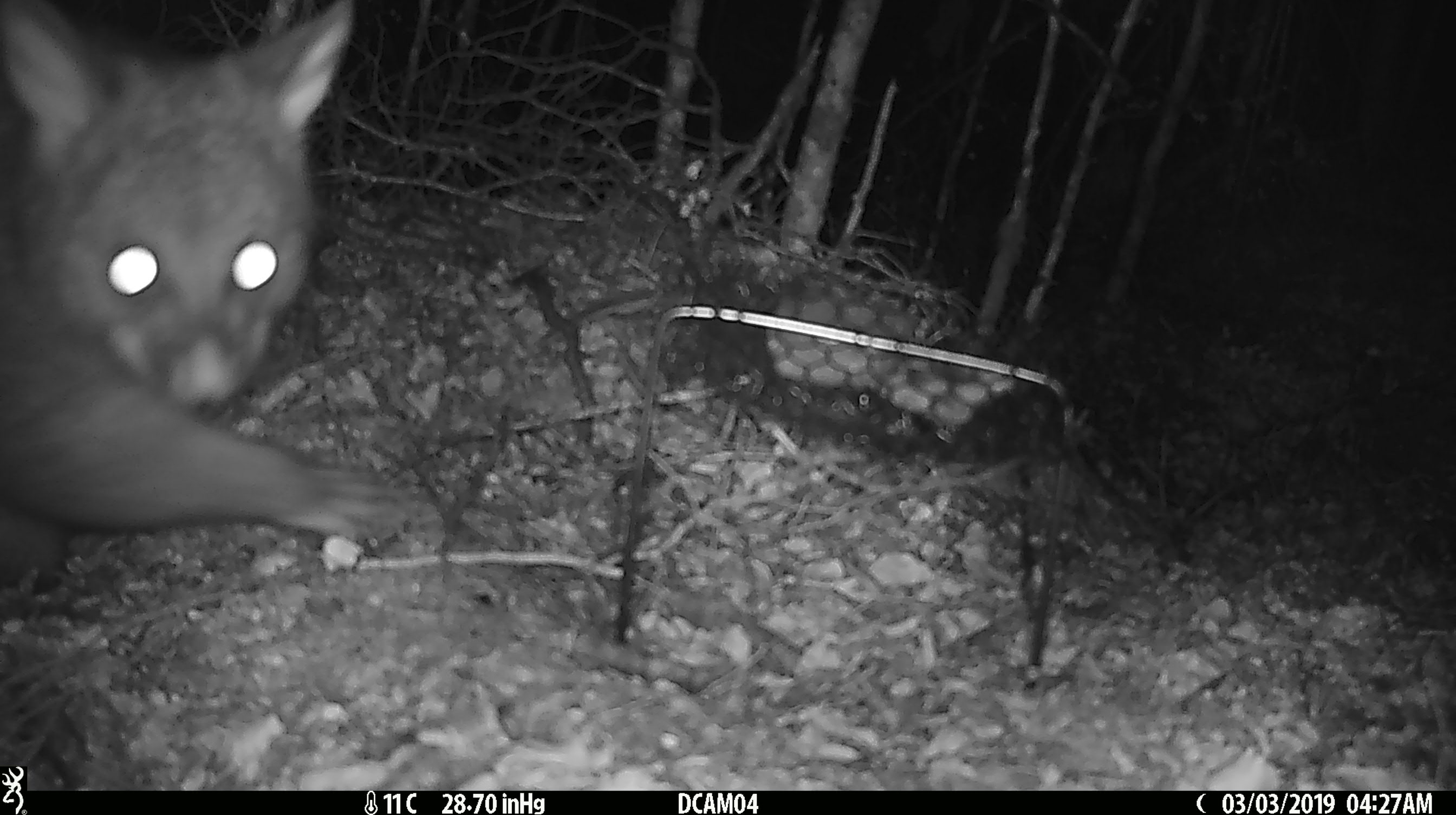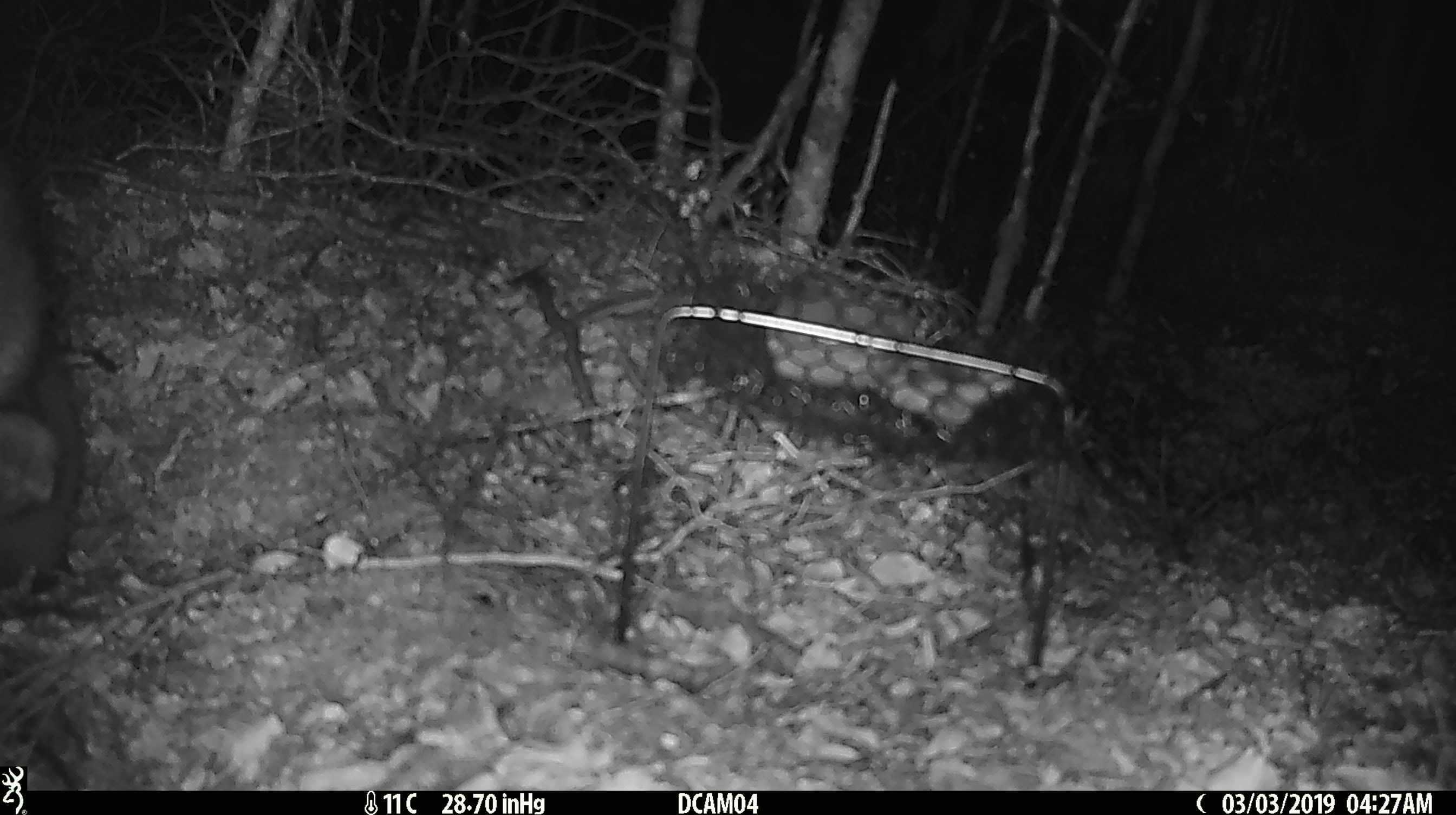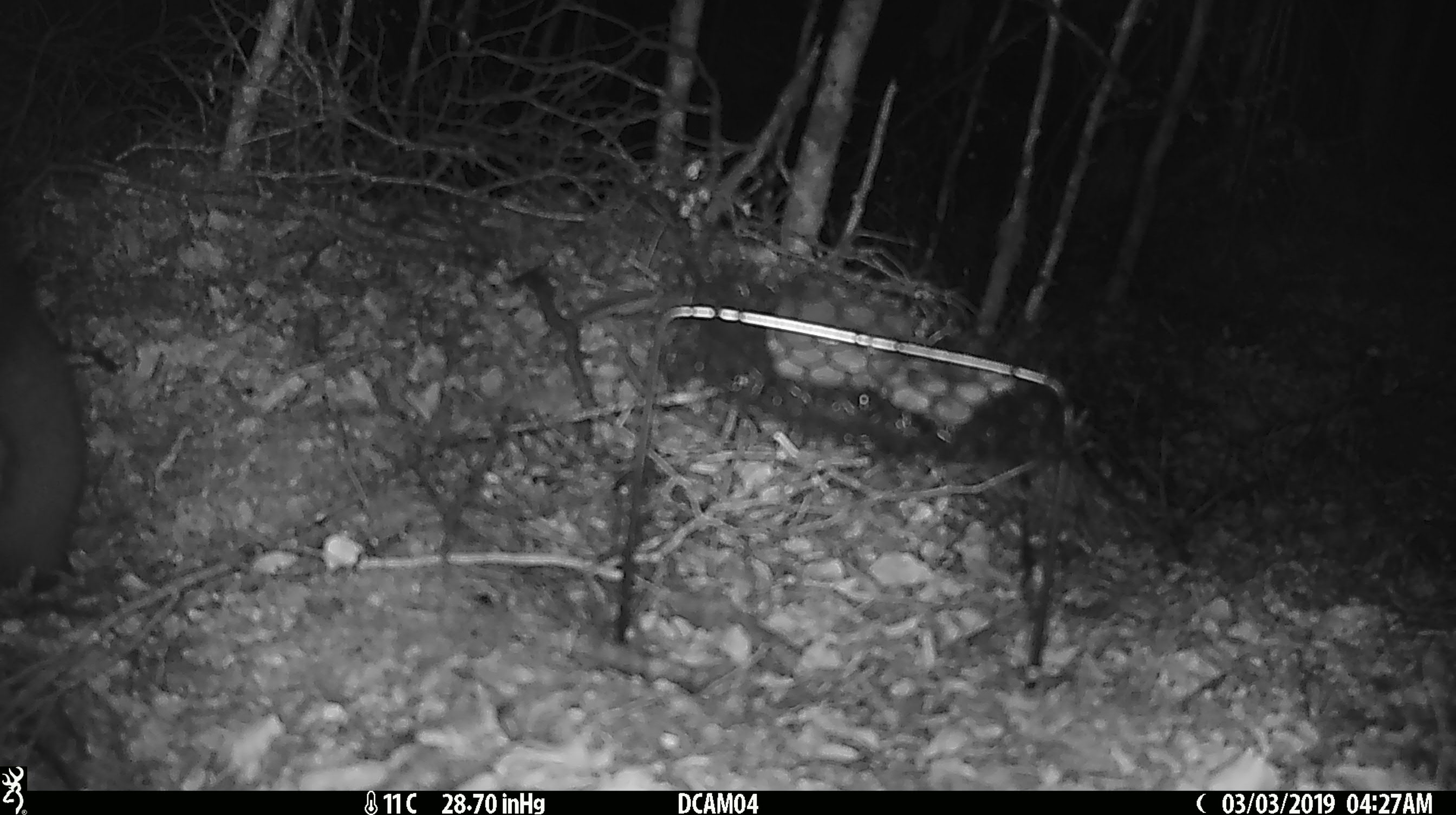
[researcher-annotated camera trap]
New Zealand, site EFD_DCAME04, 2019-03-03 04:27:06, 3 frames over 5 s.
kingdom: Animalia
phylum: Chordata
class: Mammalia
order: Diprotodontia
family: Phalangeridae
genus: Trichosurus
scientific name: Trichosurus vulpecula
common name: common brushtail possum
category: possum